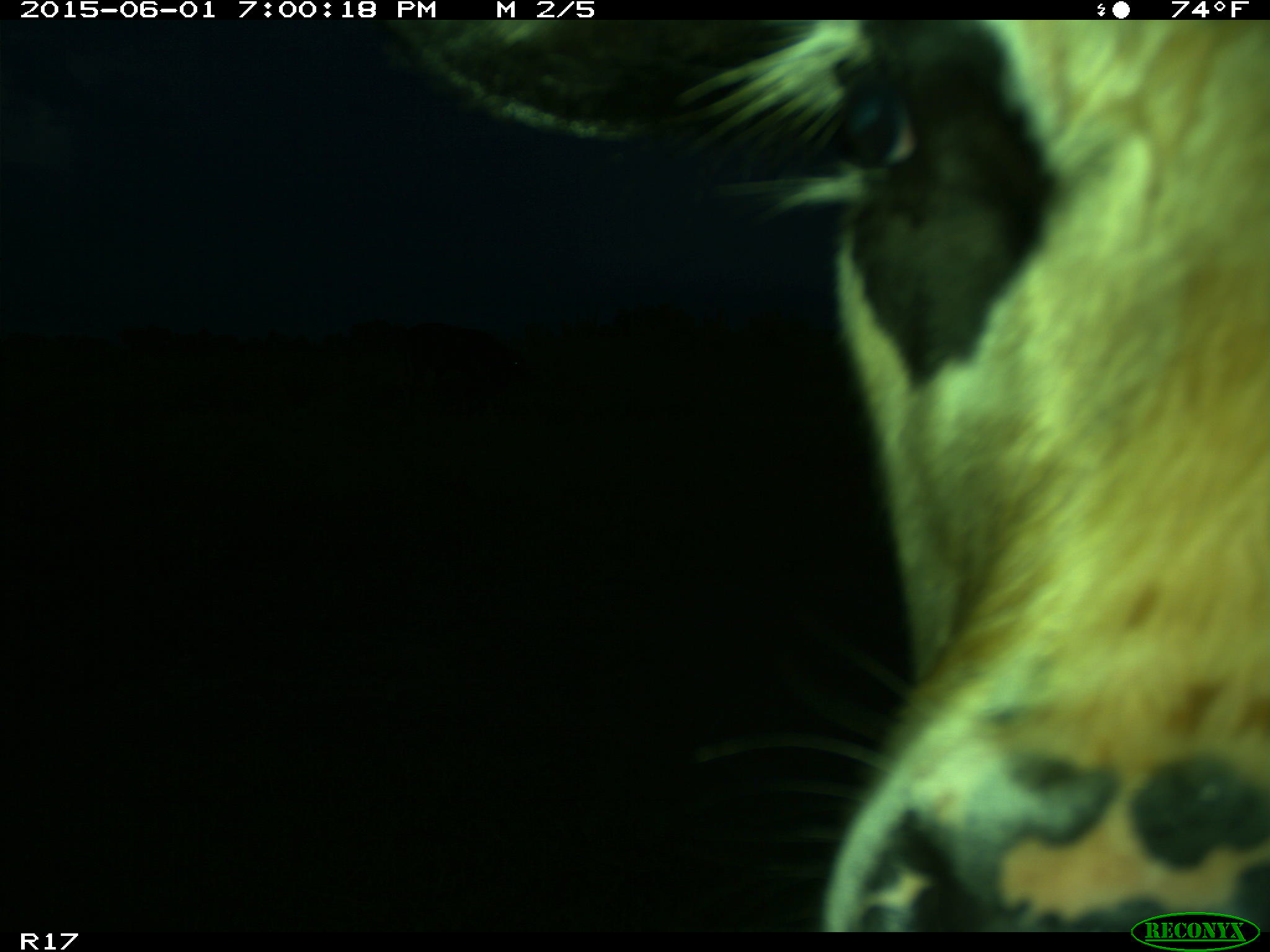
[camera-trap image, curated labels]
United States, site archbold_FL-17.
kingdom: Animalia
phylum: Chordata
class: Mammalia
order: Artiodactyla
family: Bovidae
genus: Bos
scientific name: Bos taurus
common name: domestic cow